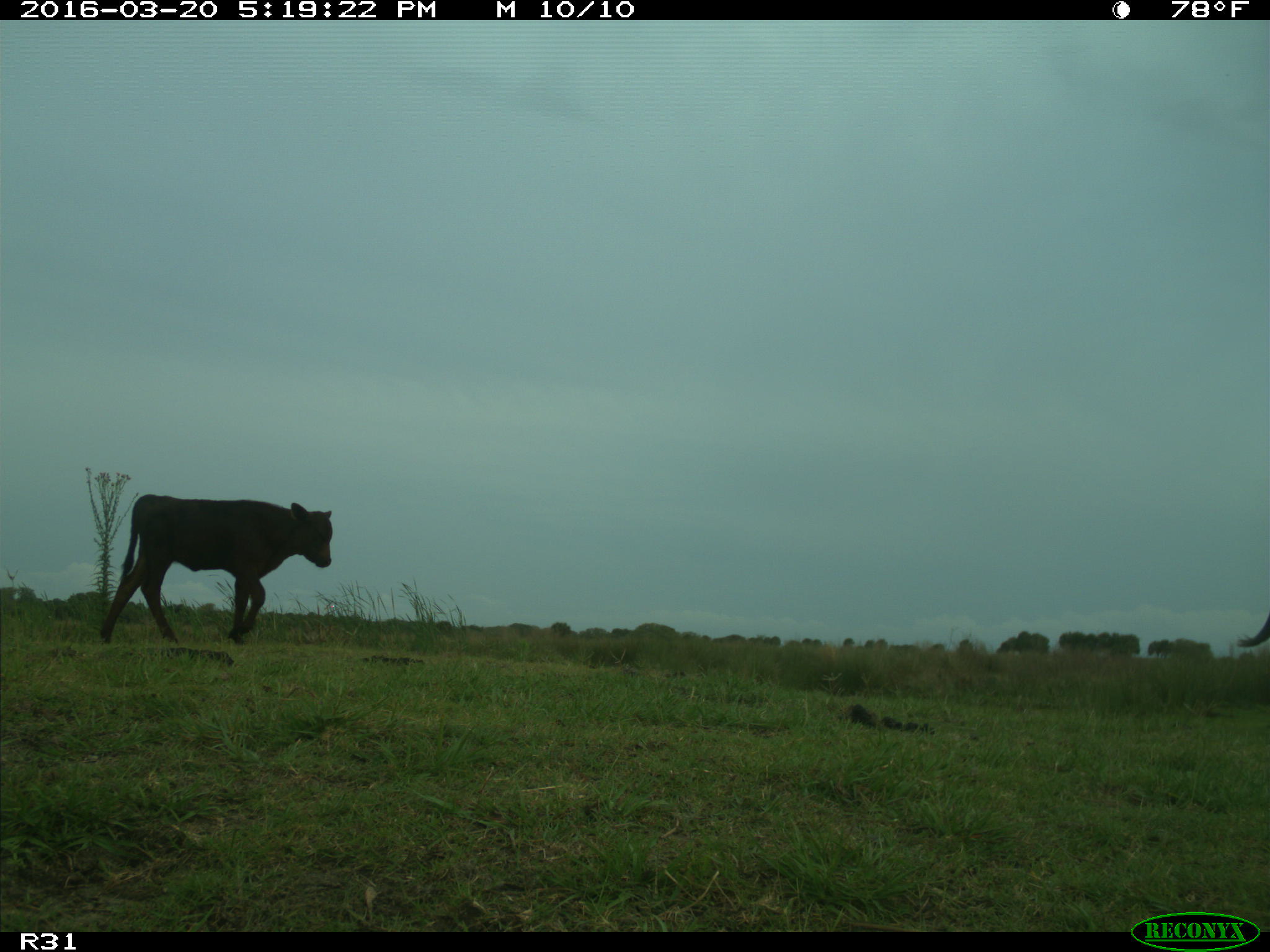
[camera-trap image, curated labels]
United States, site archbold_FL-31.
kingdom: Animalia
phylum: Chordata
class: Mammalia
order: Artiodactyla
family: Bovidae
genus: Bos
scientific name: Bos taurus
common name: domestic cow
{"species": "Bos taurus (domestic cow)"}